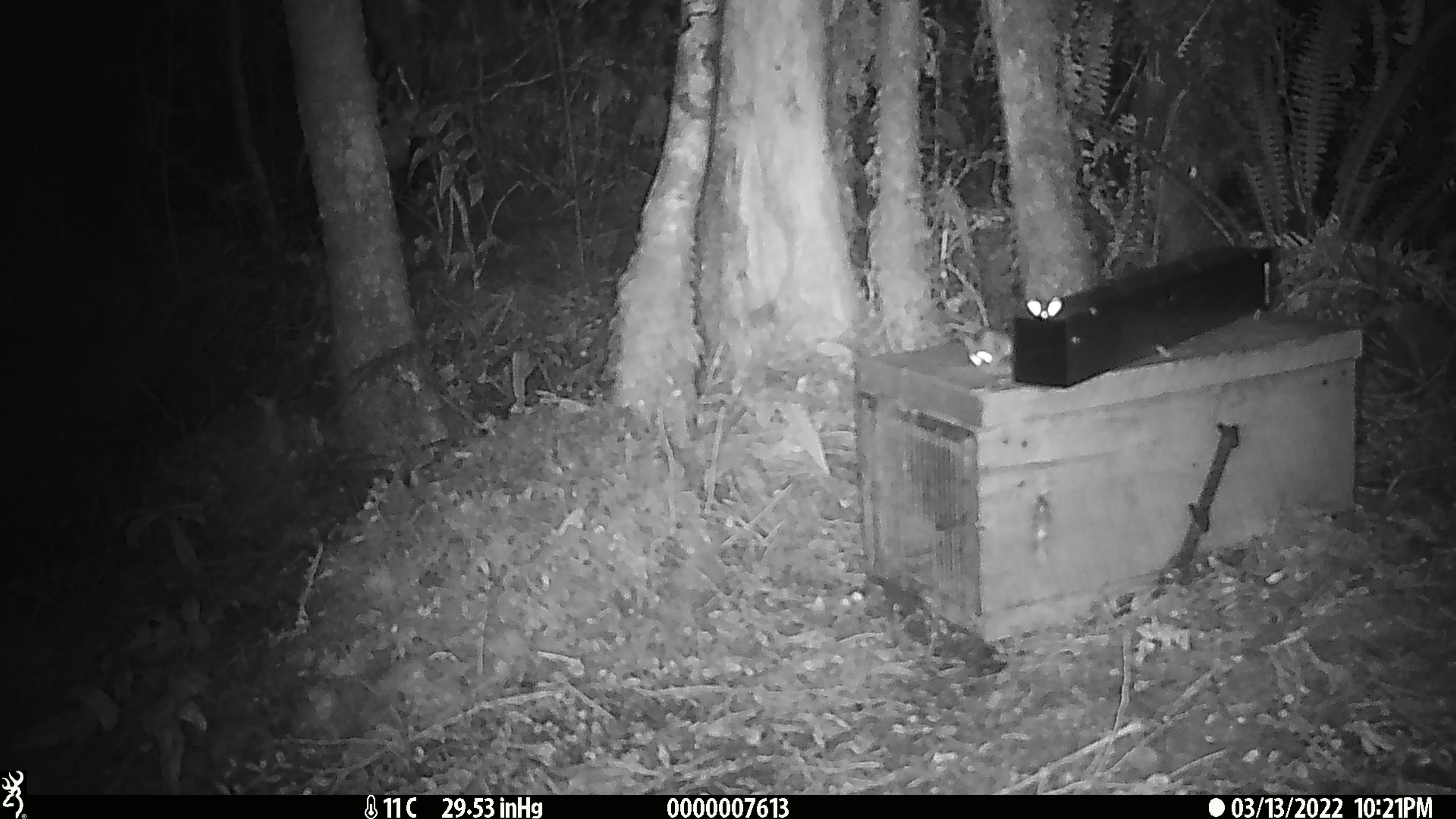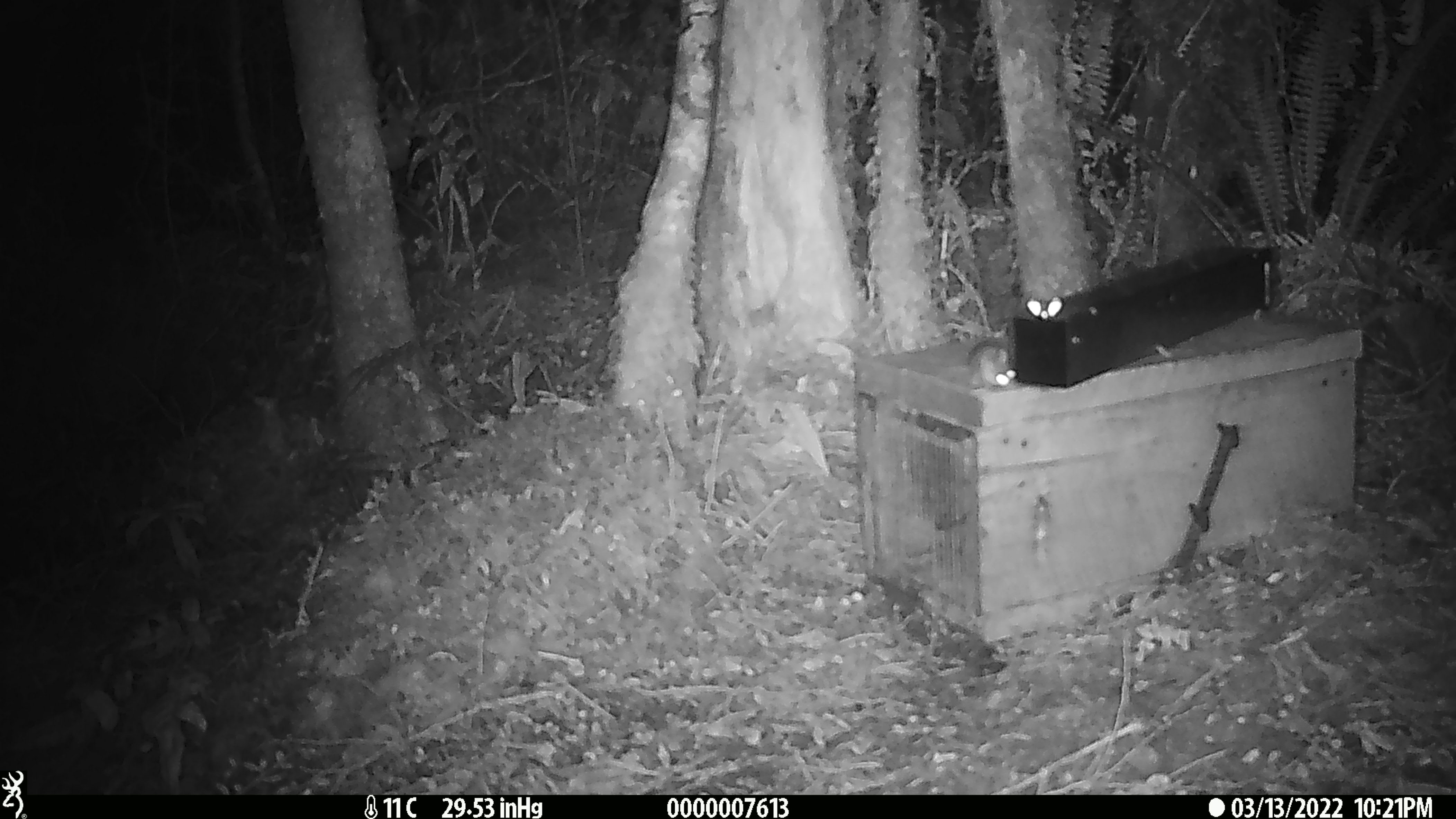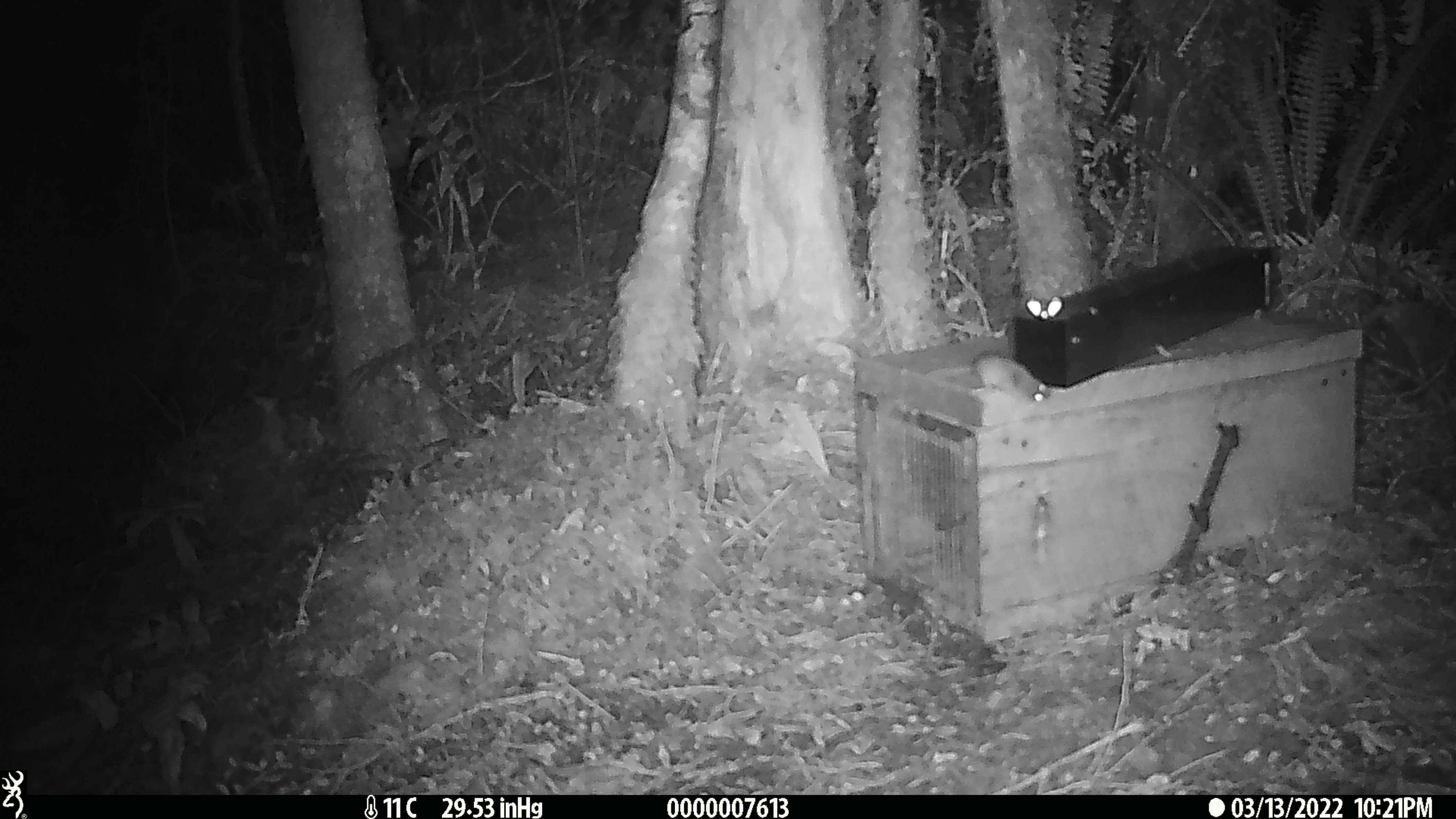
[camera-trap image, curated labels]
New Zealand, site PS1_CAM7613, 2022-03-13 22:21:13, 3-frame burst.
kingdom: Animalia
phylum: Chordata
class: Mammalia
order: Rodentia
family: Muridae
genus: Mus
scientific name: Mus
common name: mouse